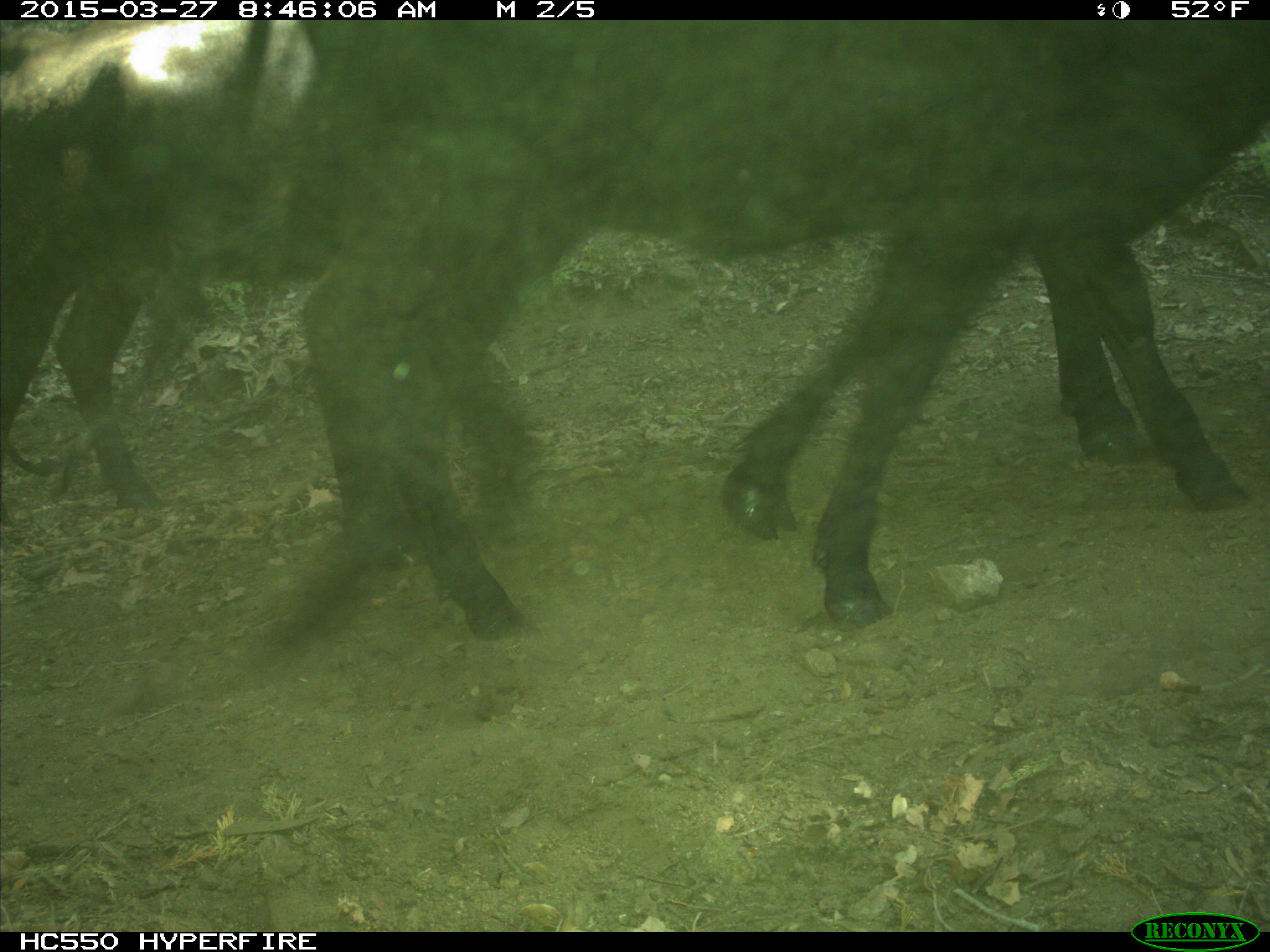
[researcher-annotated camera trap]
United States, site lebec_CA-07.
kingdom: Animalia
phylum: Chordata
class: Mammalia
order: Artiodactyla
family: Bovidae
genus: Bos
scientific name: Bos taurus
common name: domestic cow